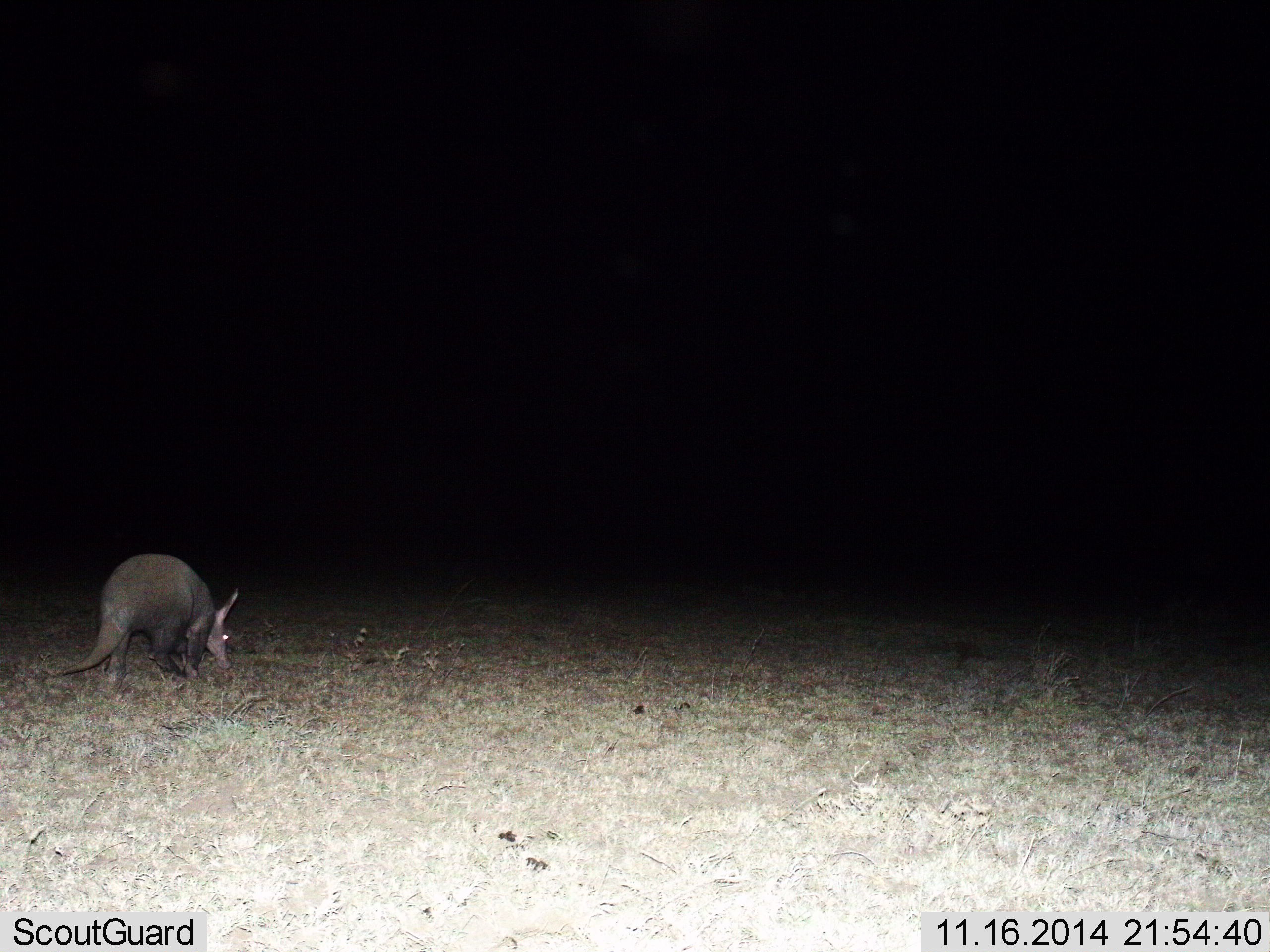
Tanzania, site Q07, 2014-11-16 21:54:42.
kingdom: Animalia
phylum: Chordata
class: Mammalia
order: Tubulidentata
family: Orycteropodidae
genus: Orycteropus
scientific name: Orycteropus afer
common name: aardvark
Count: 1.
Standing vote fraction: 30%.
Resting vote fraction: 10%.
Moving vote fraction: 20%.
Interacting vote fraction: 0%.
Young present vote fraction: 0%.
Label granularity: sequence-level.